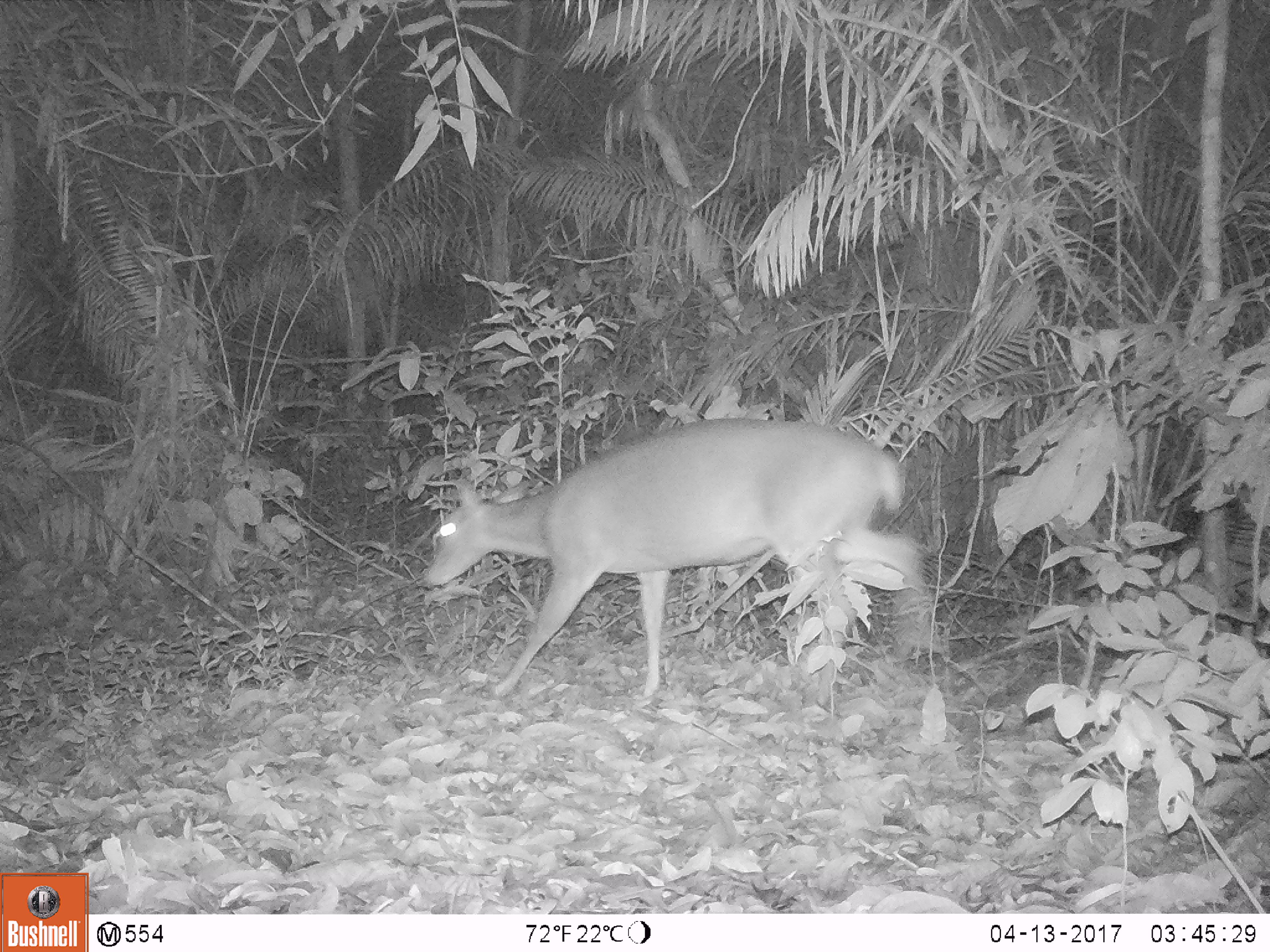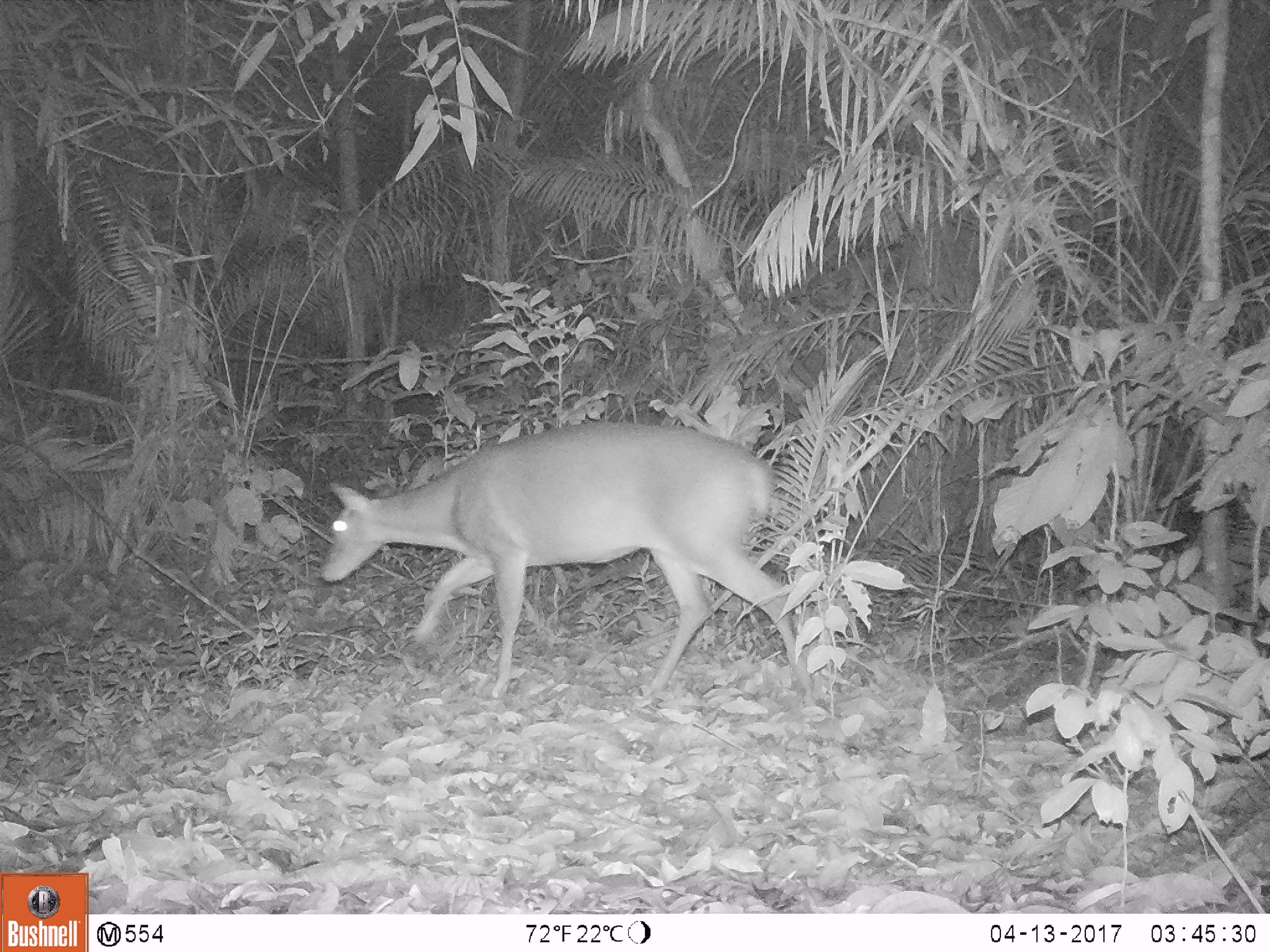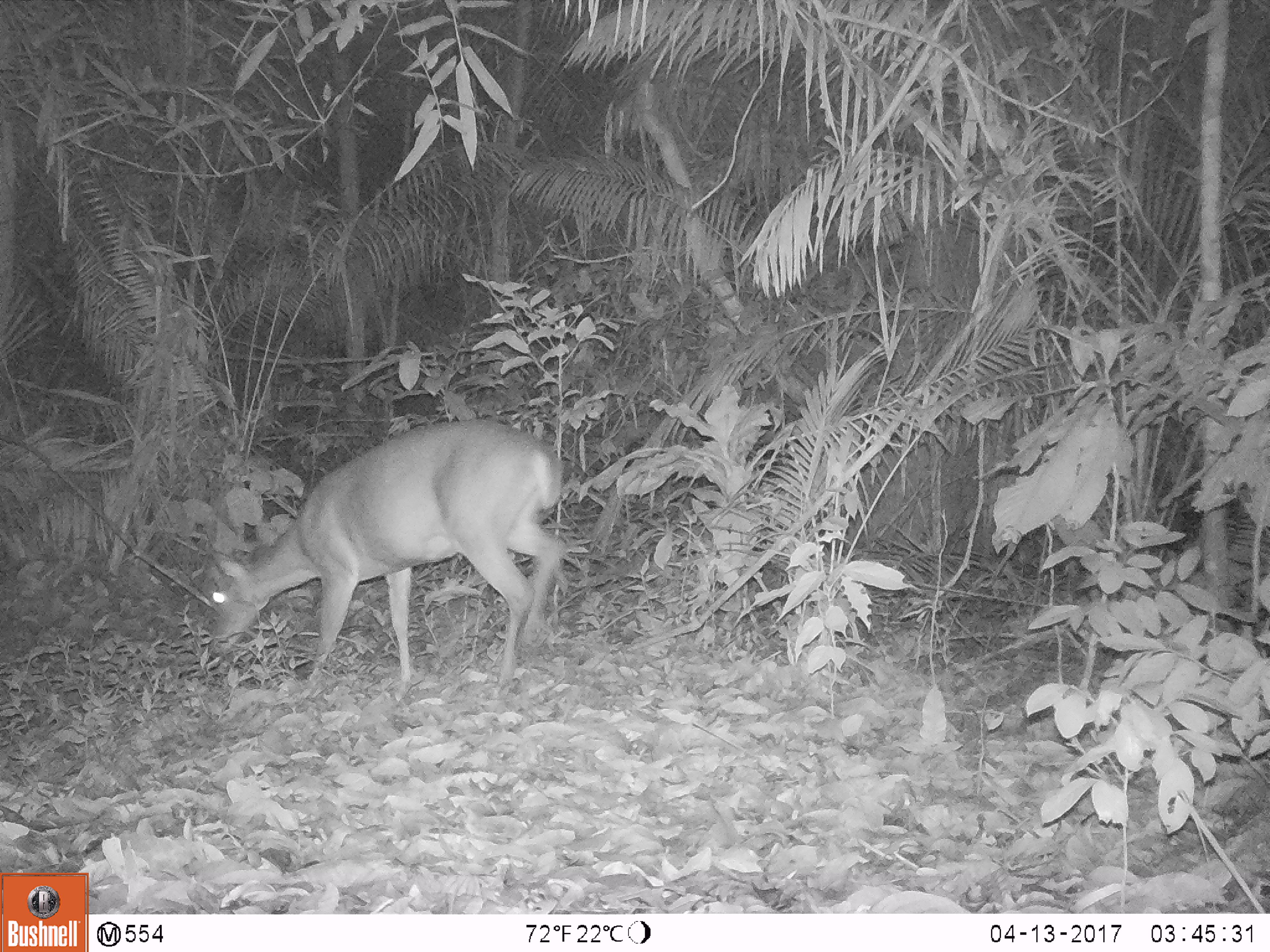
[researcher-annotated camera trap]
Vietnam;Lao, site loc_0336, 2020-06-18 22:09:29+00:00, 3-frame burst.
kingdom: Animalia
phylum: Chordata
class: Mammalia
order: Artiodactyla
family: Cervidae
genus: Muntiacus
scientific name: Muntiacus vuquangensis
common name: large-antlered muntjac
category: large antlered muntjac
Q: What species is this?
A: Large antlered muntjac (large-antlered muntjac) (Muntiacus vuquangensis).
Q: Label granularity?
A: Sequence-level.